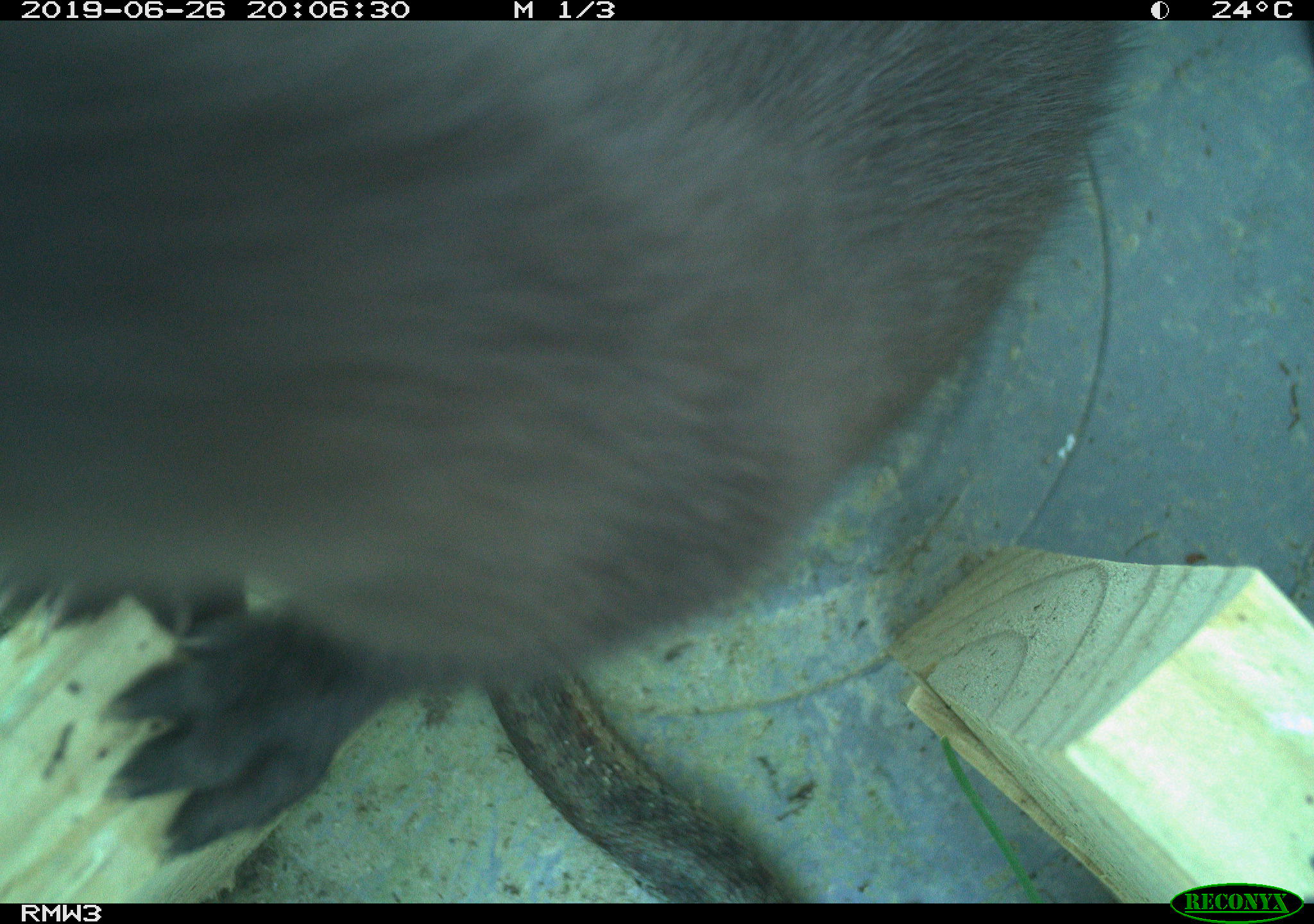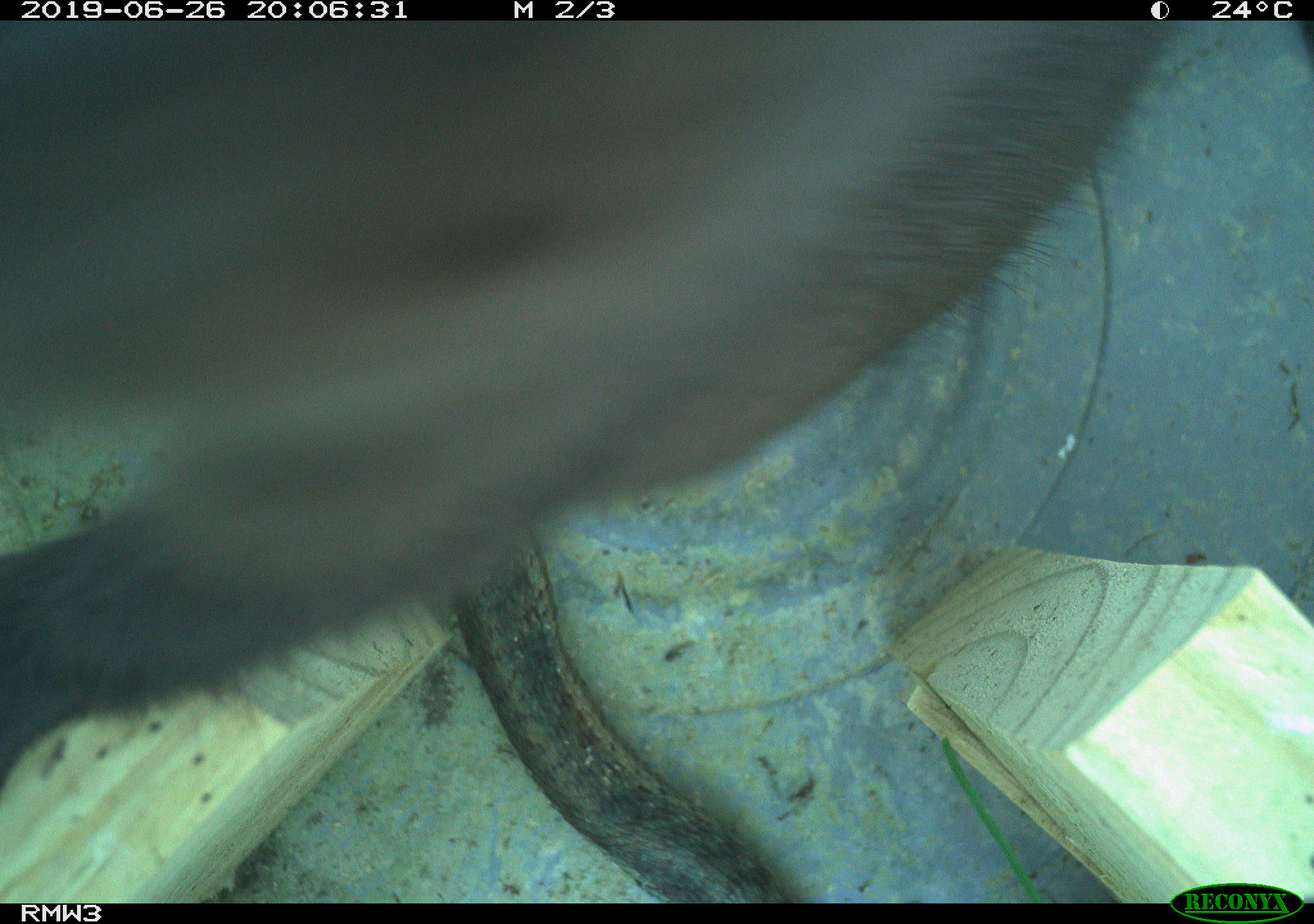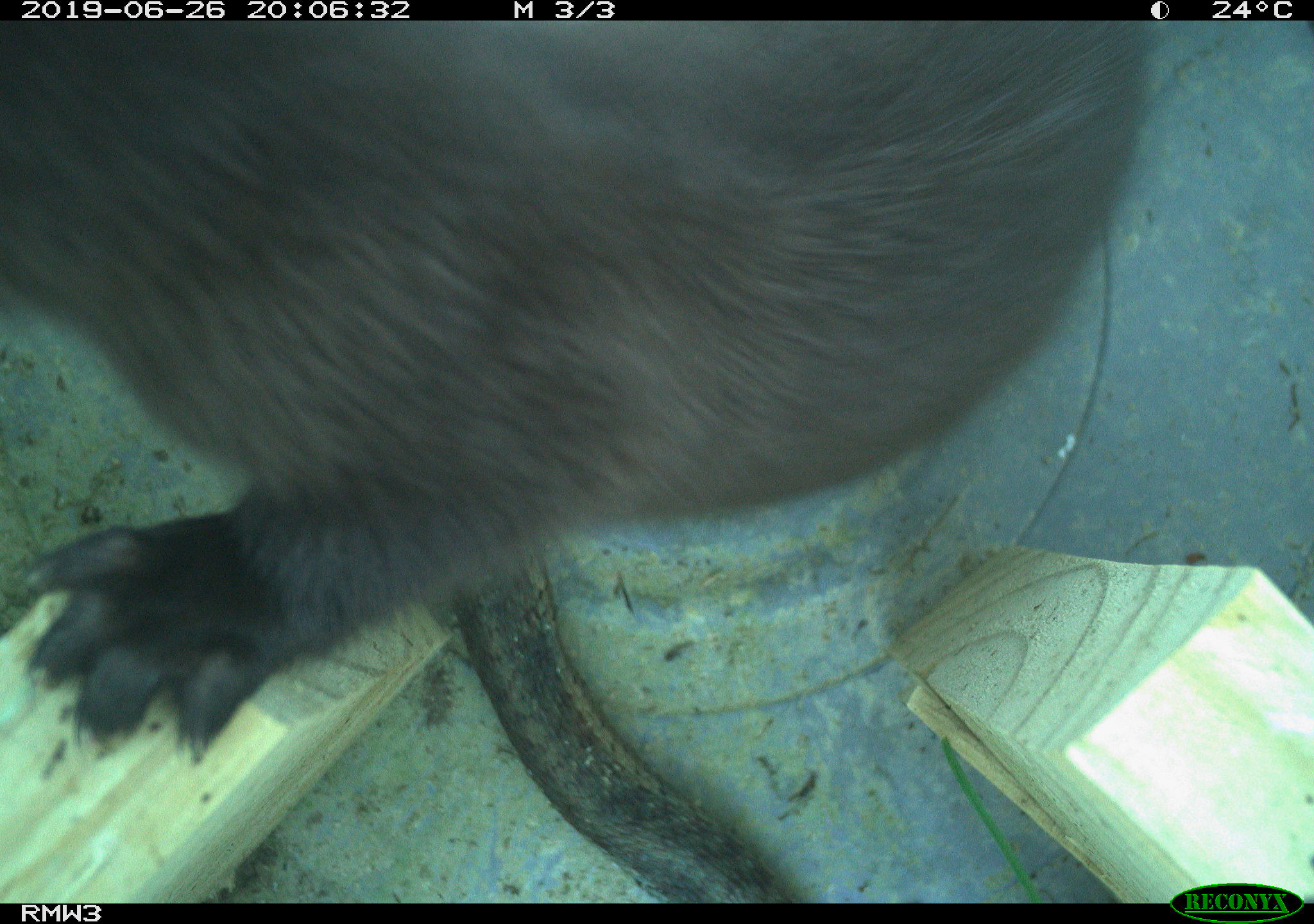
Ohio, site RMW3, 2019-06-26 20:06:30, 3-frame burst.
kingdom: Animalia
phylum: Chordata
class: Mammalia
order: Carnivora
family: Mustelidae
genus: Neogale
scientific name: Neogale vison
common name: american mink